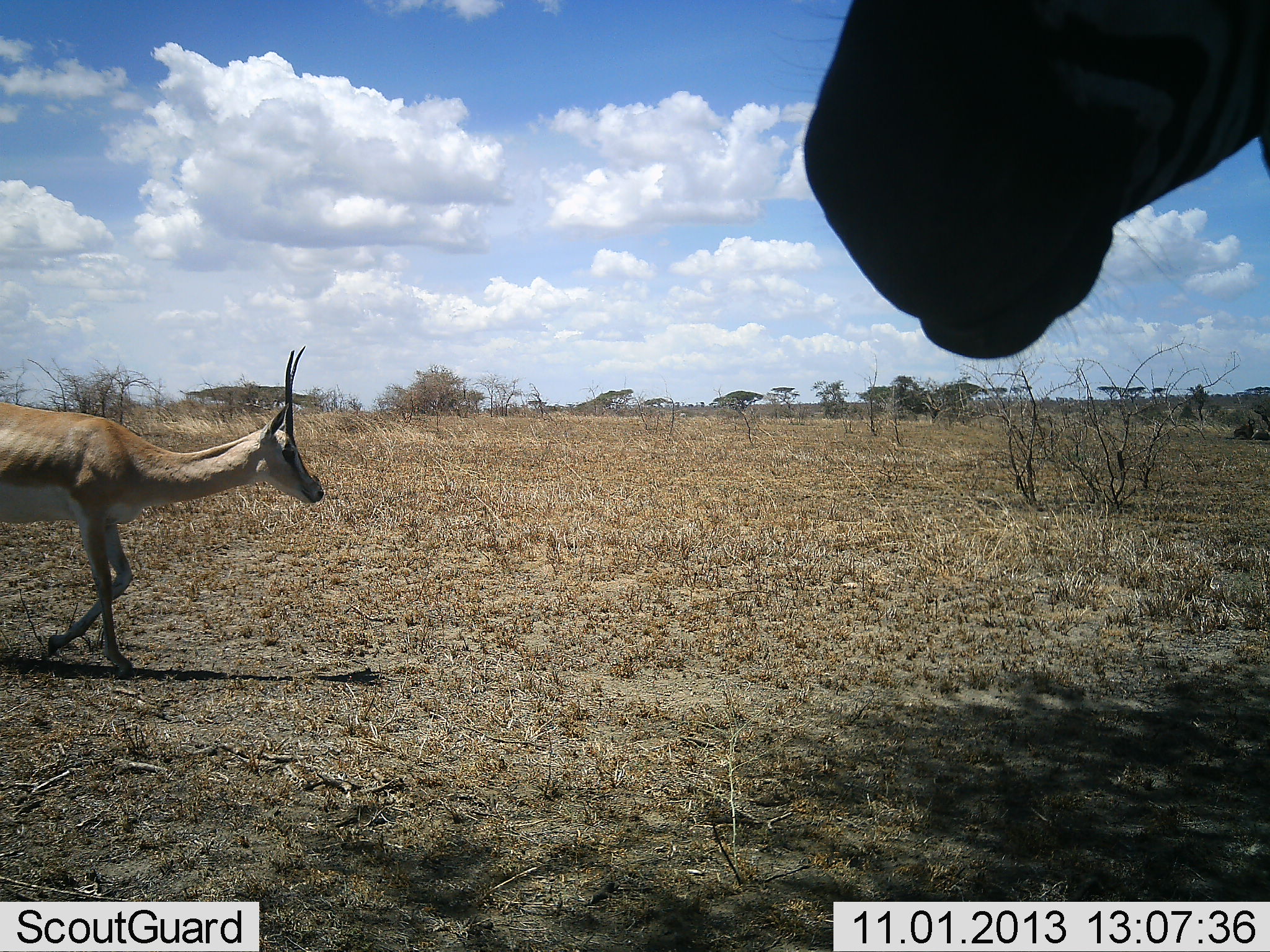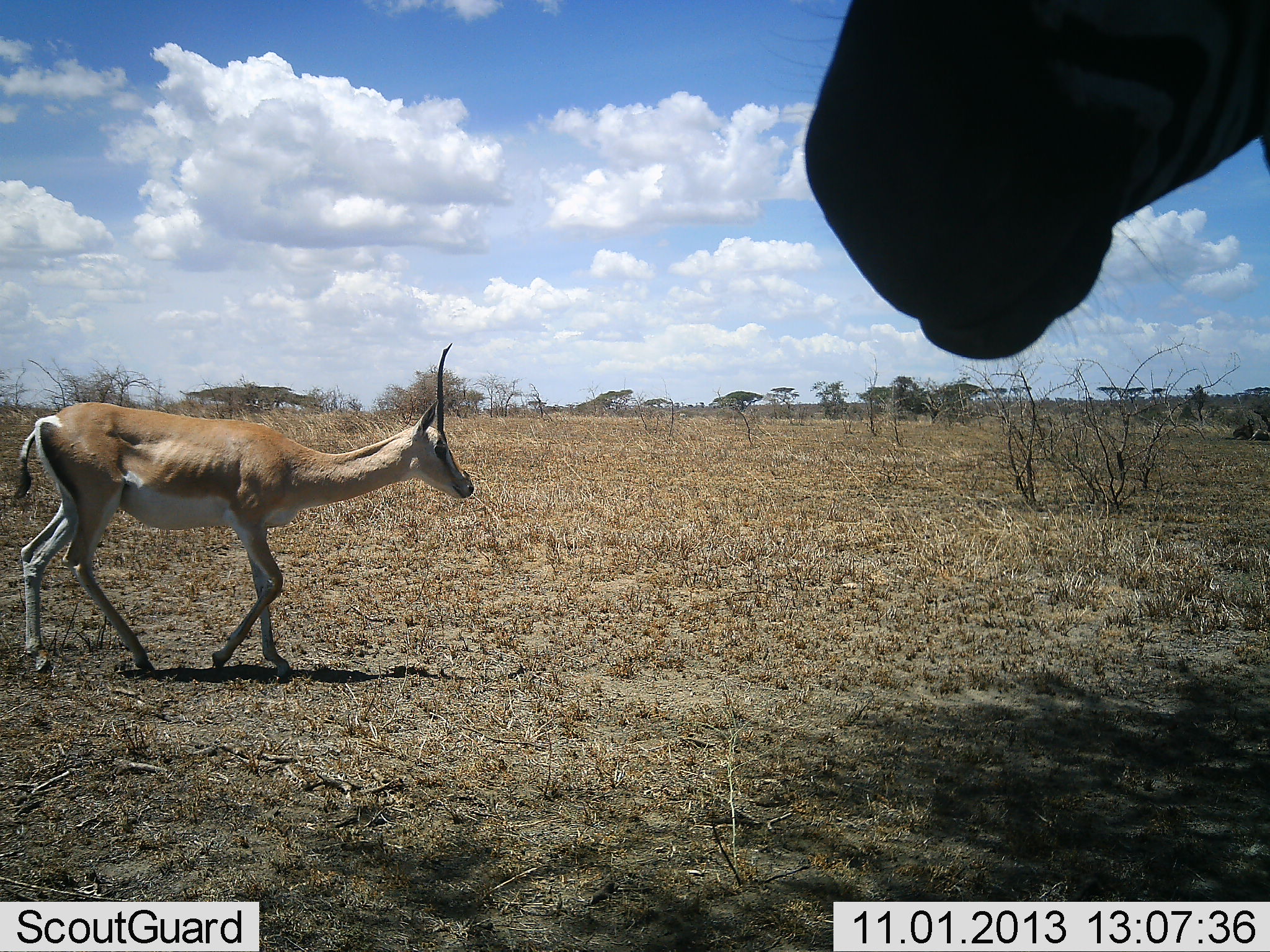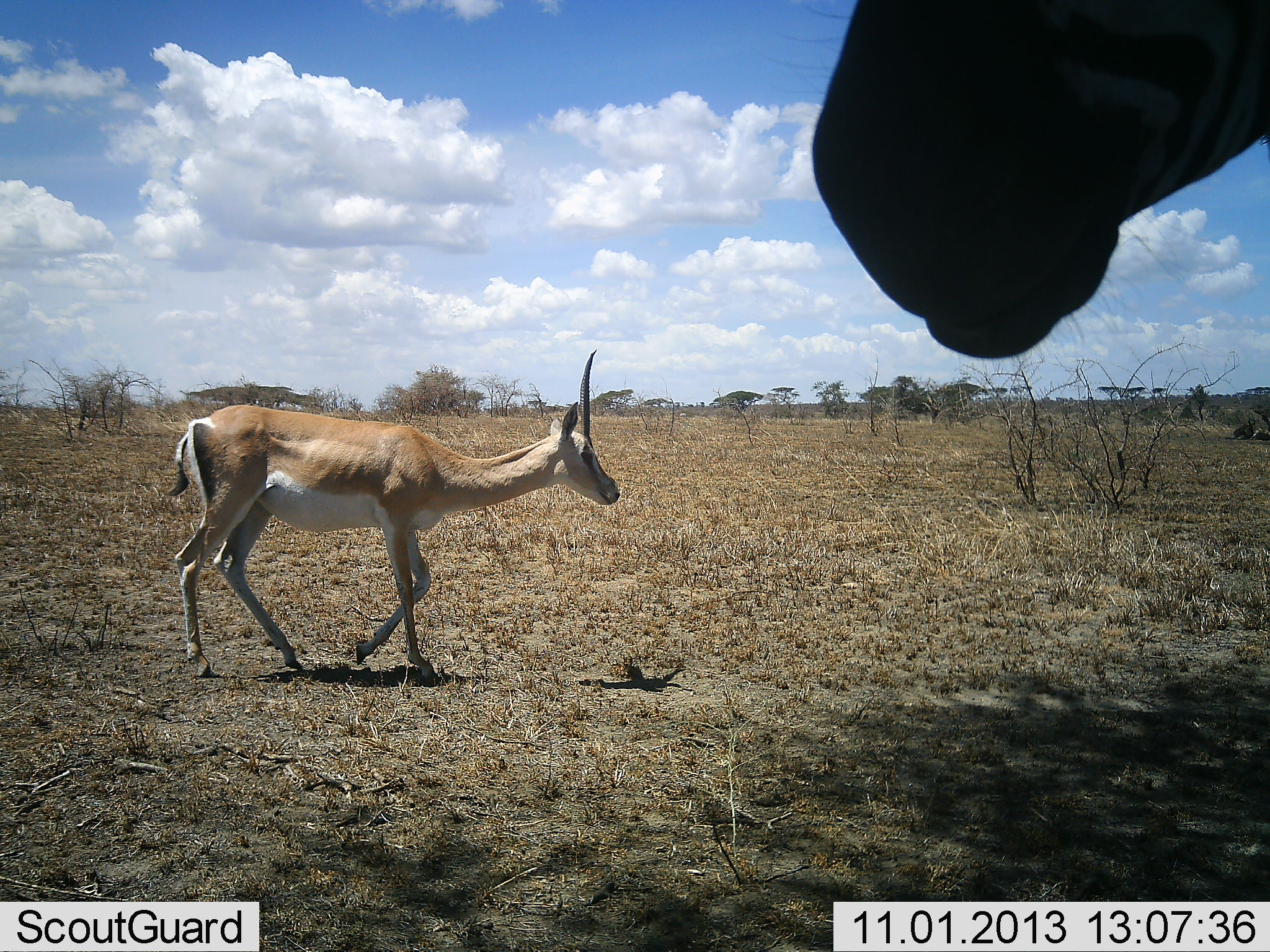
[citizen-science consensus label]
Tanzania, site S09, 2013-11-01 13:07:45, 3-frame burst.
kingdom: Animalia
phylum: Chordata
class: Mammalia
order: Artiodactyla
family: Bovidae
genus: Nanger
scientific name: Nanger granti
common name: grant's gazelle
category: gazellegrants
Gazellegrants (grant's gazelle) (Nanger granti), count 1. Behavior (volunteer vote fractions): standing 32%, resting 0%, moving 89%, interacting 0%. Young present (vote fraction): 0%. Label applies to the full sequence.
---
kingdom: Animalia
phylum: Chordata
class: Mammalia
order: Perissodactyla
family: Equidae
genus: Equus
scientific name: Equus quagga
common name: plains zebra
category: zebra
Zebra (plains zebra) (Equus quagga), count 1. Behavior (volunteer vote fractions): standing 100%, resting 0%, moving 0%, interacting 0%. Young present (vote fraction): 0%. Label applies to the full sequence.